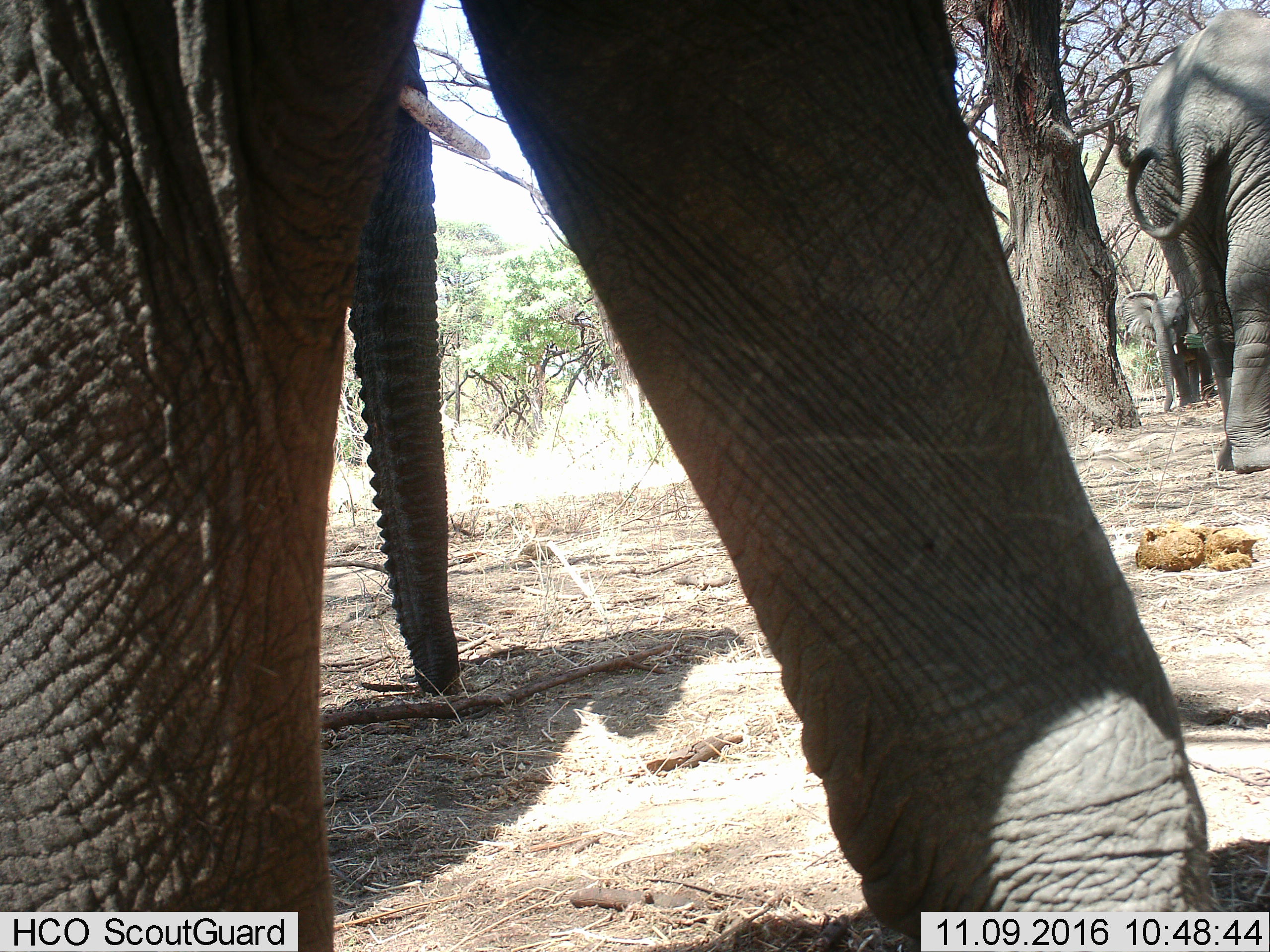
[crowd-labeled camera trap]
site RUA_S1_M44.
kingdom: Animalia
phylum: Chordata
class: Mammalia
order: Proboscidea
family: Elephantidae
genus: Loxodonta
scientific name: Loxodonta africana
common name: african bush elephant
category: elephant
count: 3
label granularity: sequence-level